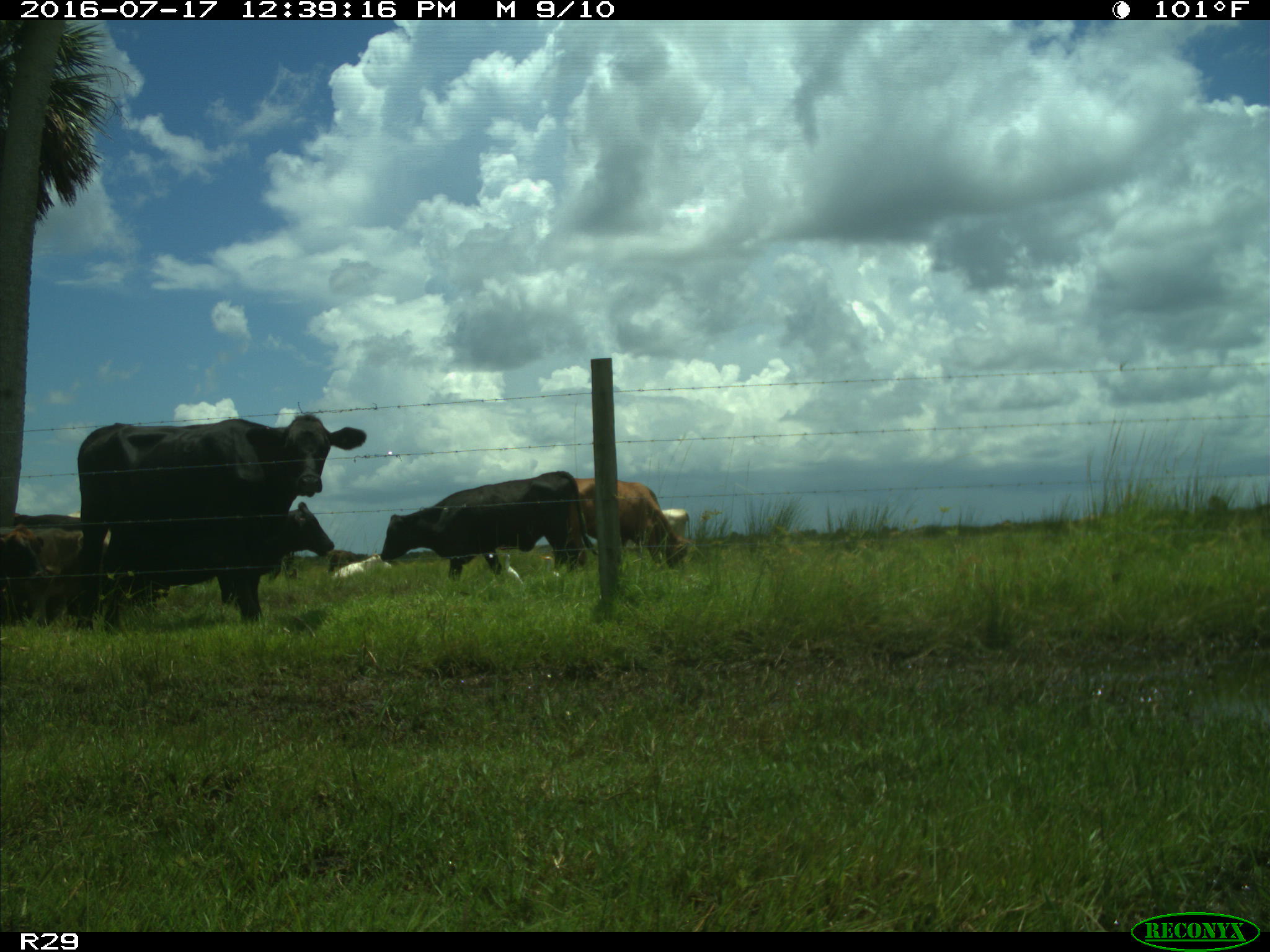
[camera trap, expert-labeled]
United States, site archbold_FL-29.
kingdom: Animalia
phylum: Chordata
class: Mammalia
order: Artiodactyla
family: Bovidae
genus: Bos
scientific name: Bos taurus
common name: domestic cow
Bos taurus (domestic cow).